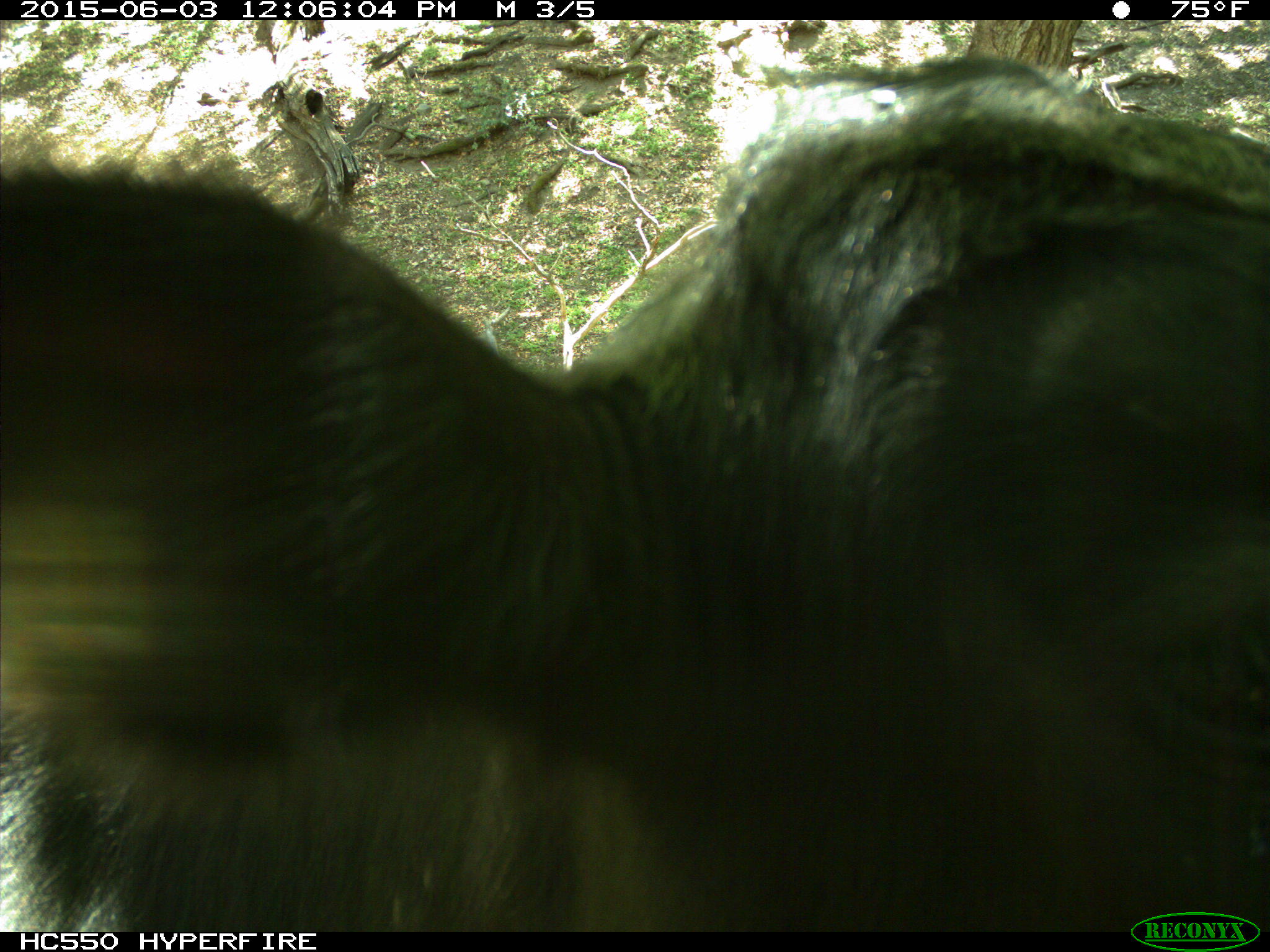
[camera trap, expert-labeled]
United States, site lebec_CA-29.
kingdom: Animalia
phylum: Chordata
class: Mammalia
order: Artiodactyla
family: Bovidae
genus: Bos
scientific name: Bos taurus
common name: domestic cow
Bos taurus (domestic cow).